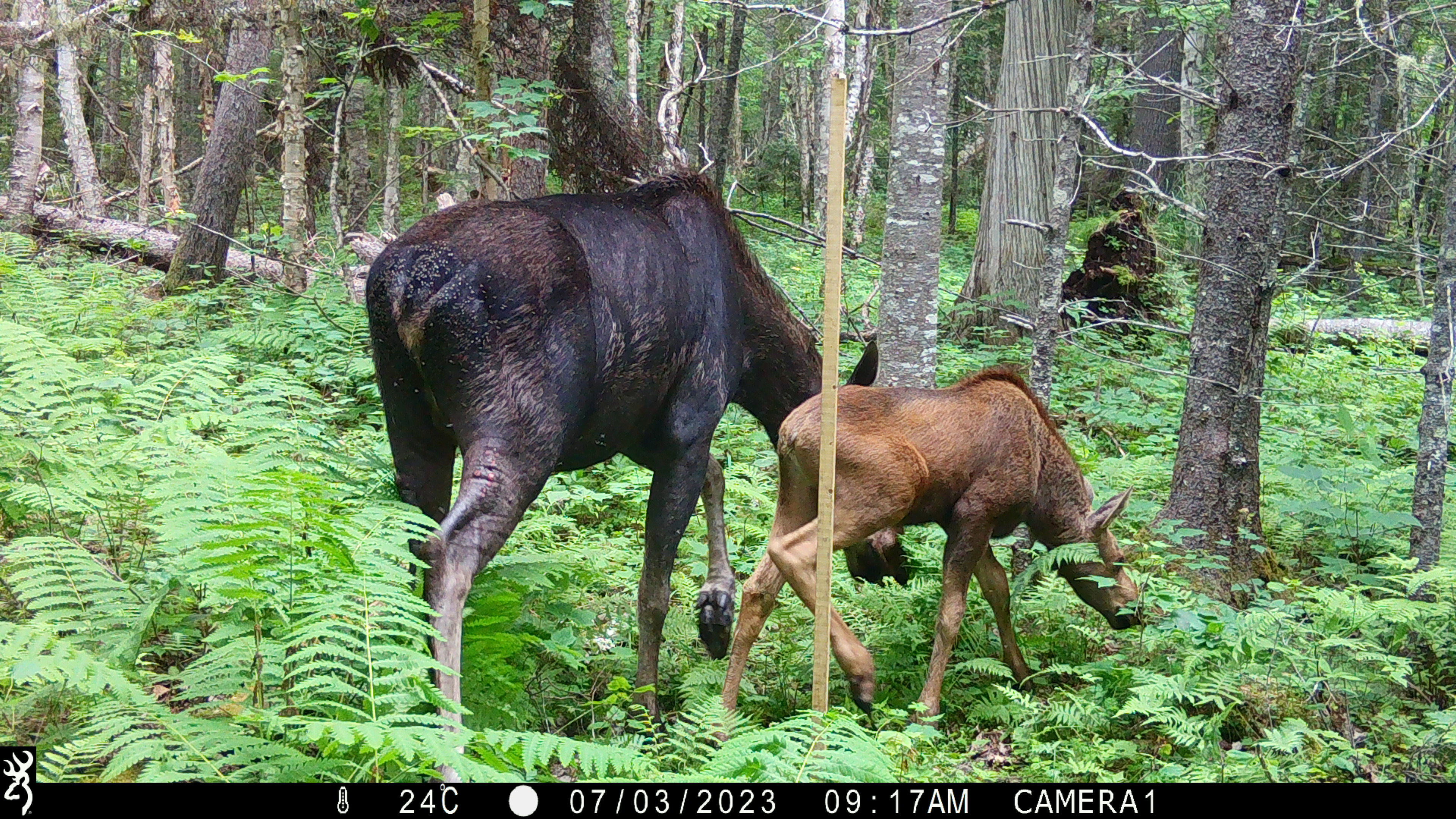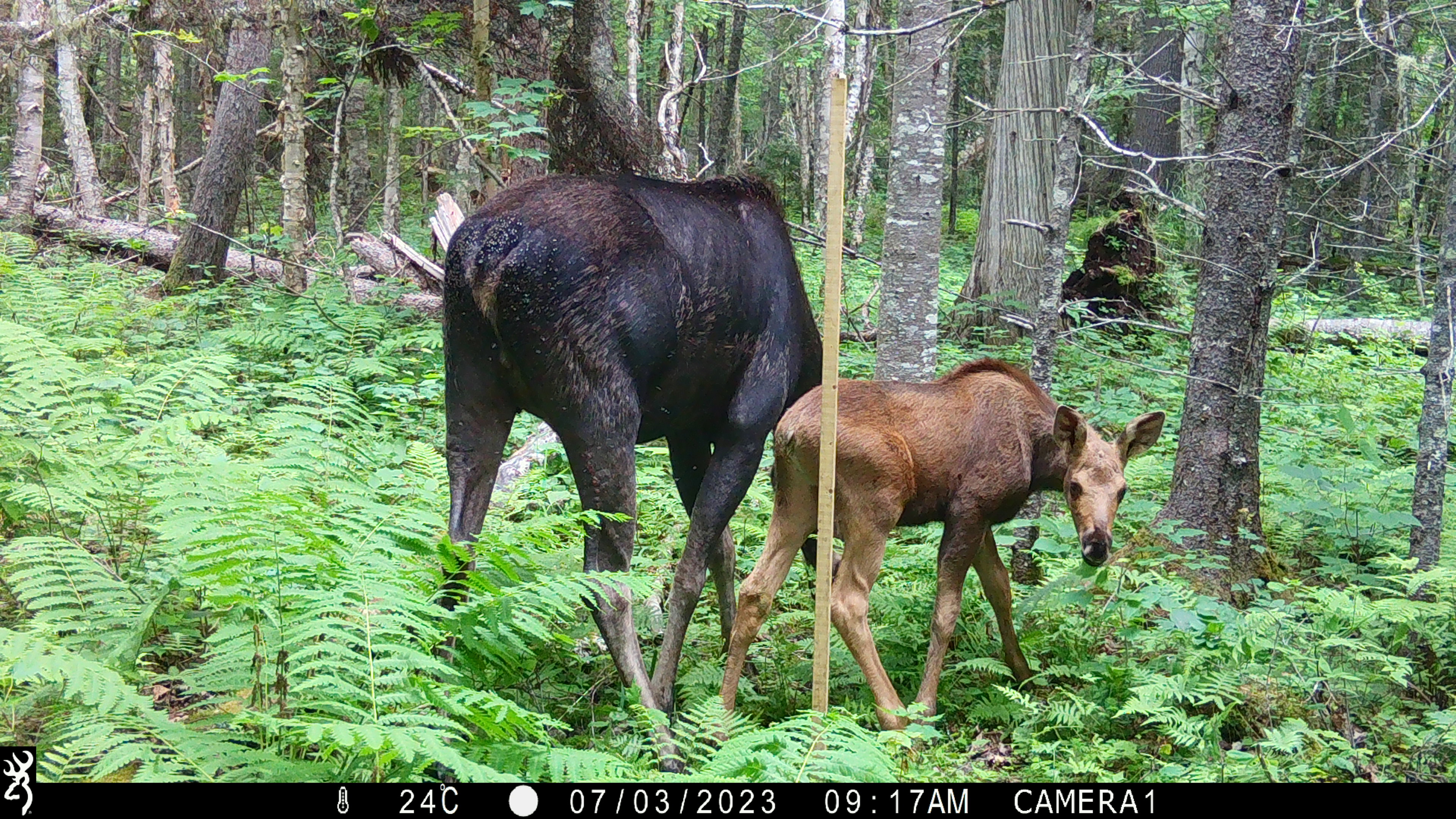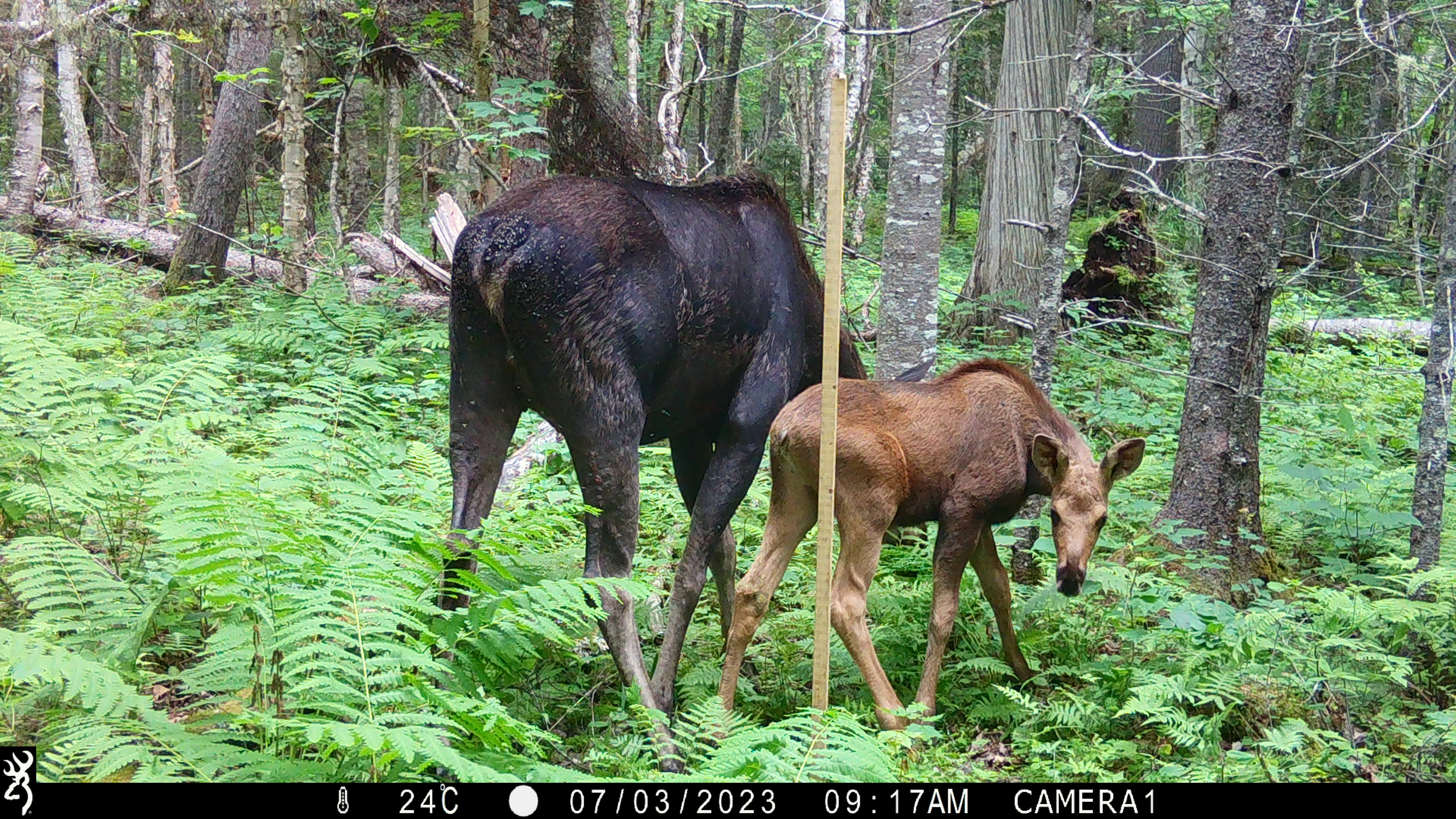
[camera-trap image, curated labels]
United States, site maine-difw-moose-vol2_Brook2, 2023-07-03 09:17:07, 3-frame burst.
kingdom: Animalia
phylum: Chordata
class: Mammalia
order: Artiodactyla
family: Cervidae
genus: Alces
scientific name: Alces alces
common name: moose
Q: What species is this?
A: Moose (Alces alces).